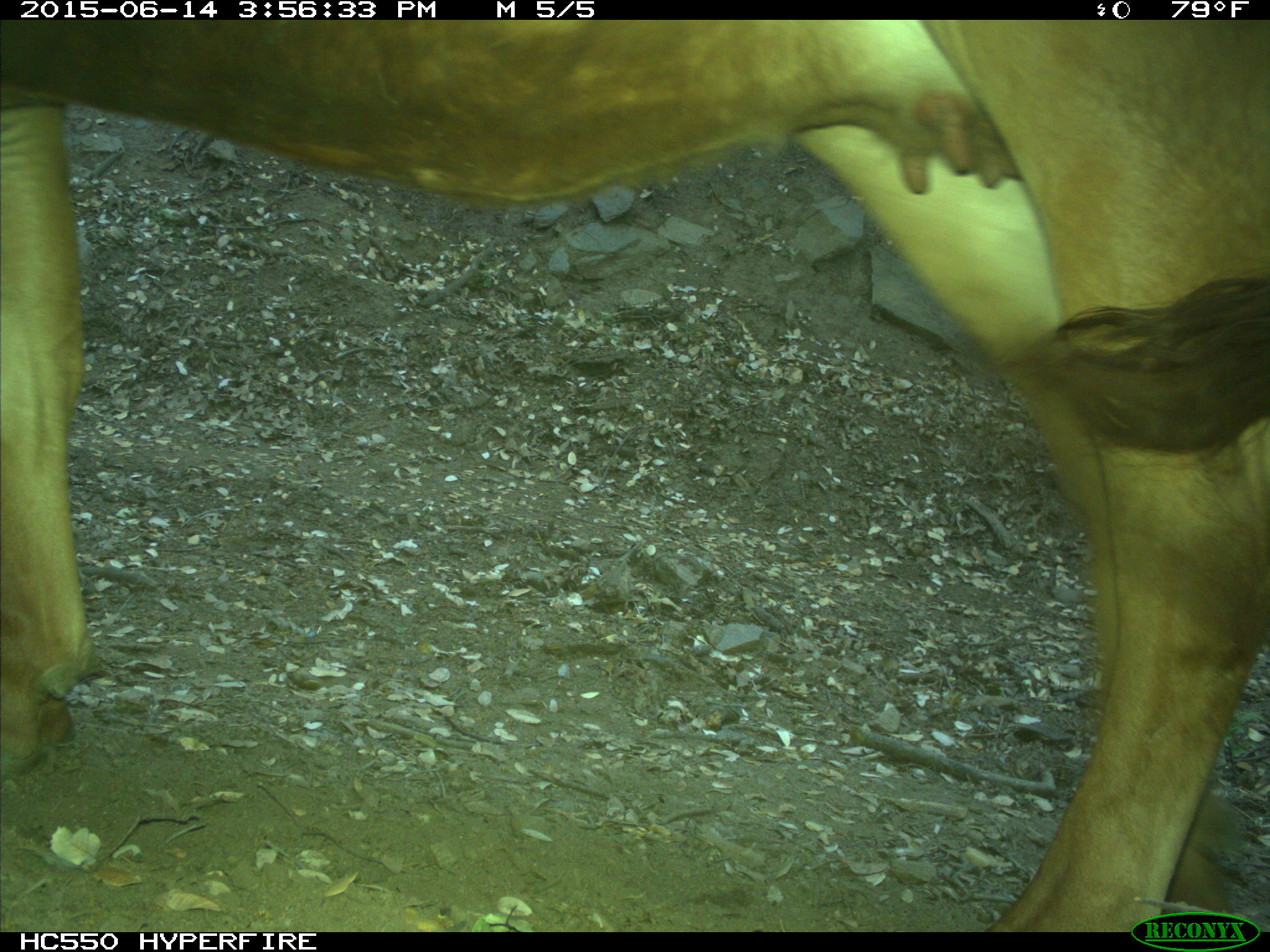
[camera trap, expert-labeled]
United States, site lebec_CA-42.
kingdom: Animalia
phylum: Chordata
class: Mammalia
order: Artiodactyla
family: Bovidae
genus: Bos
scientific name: Bos taurus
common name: domestic cow